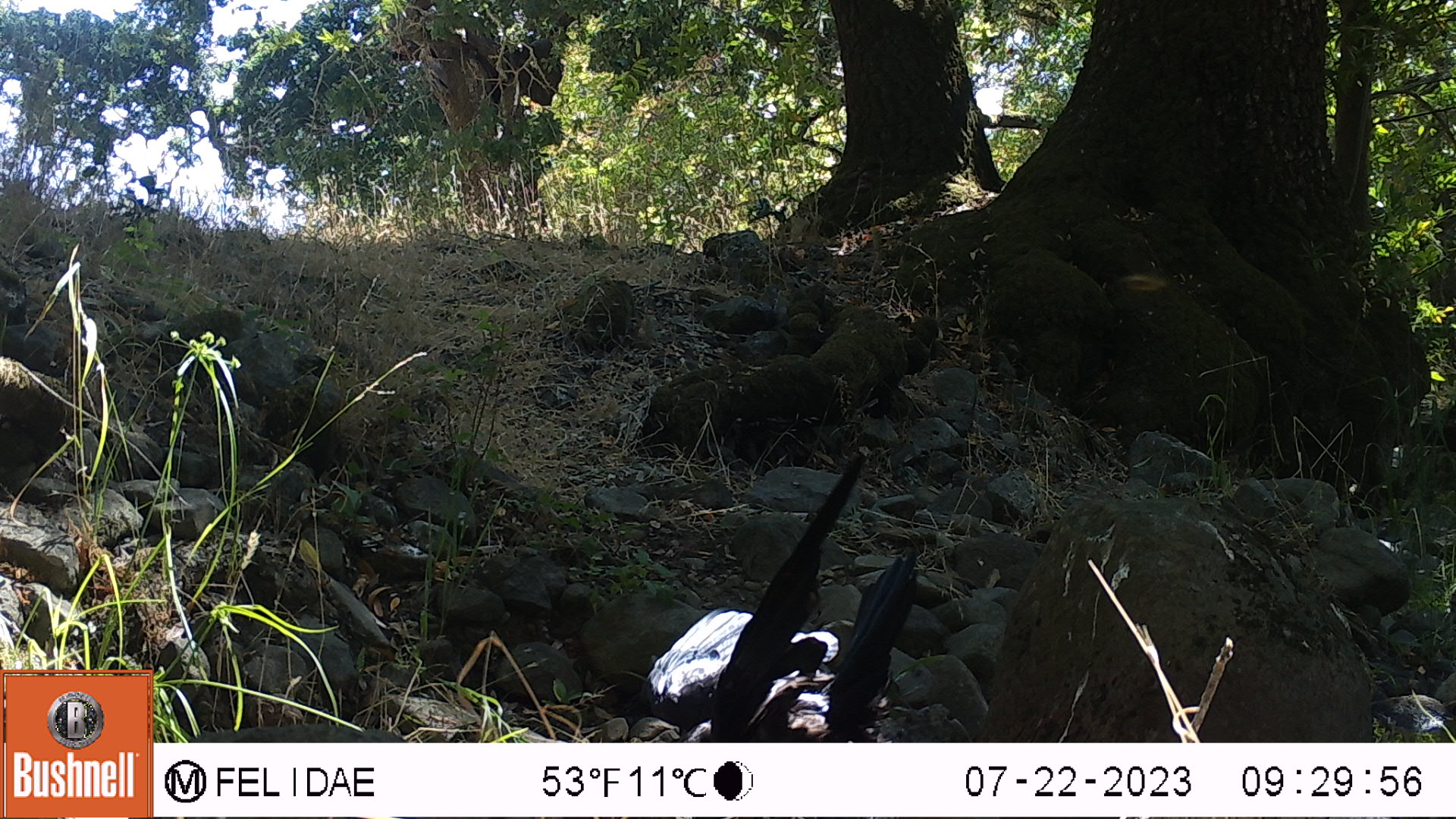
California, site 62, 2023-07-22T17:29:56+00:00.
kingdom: Animalia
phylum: Chordata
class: Aves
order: Passeriformes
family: Corvidae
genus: Corvus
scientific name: Corvus brachyrhynchos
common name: american crow